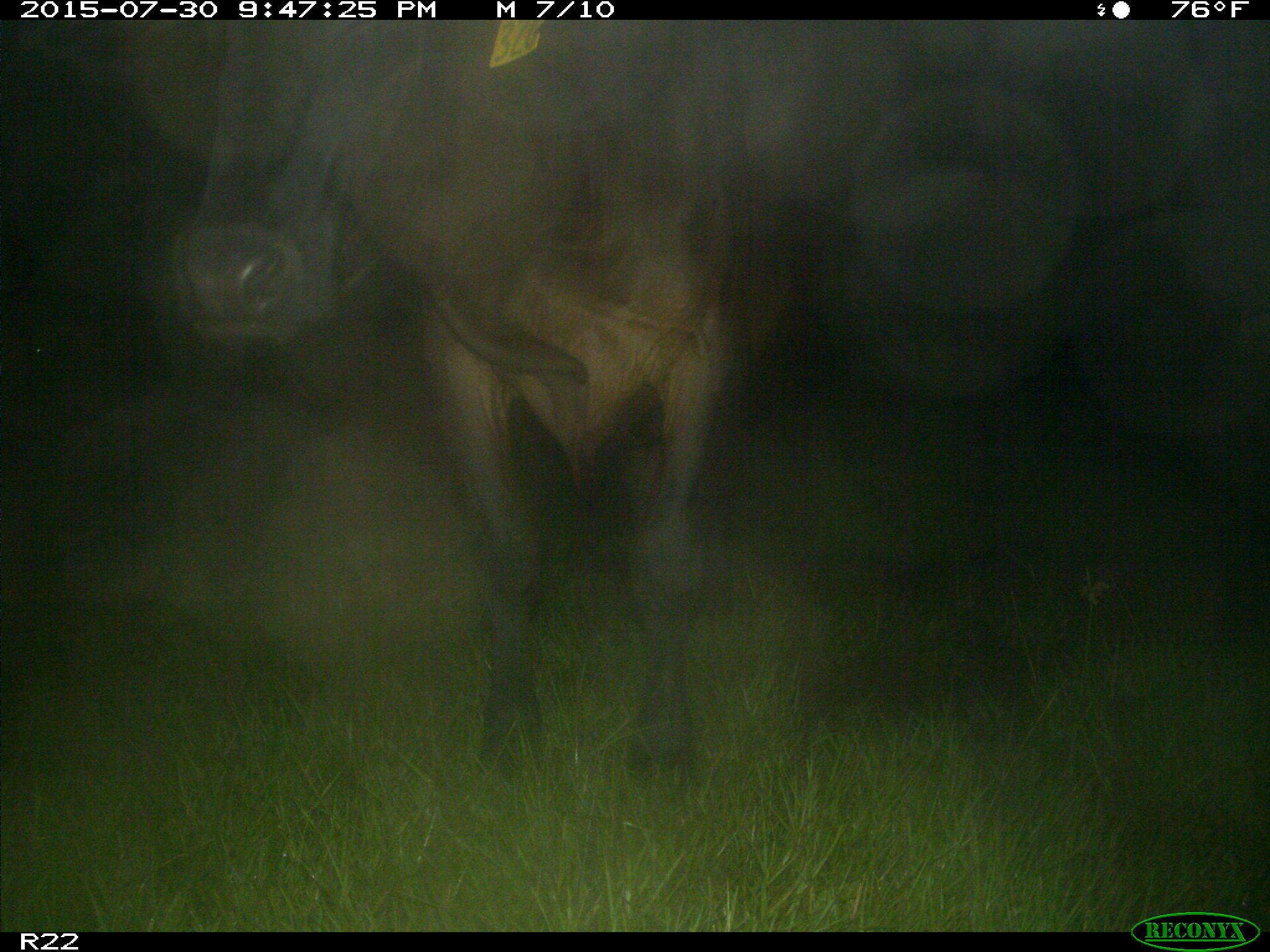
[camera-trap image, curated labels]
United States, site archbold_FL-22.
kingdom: Animalia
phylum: Chordata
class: Mammalia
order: Artiodactyla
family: Bovidae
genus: Bos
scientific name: Bos taurus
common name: domestic cow